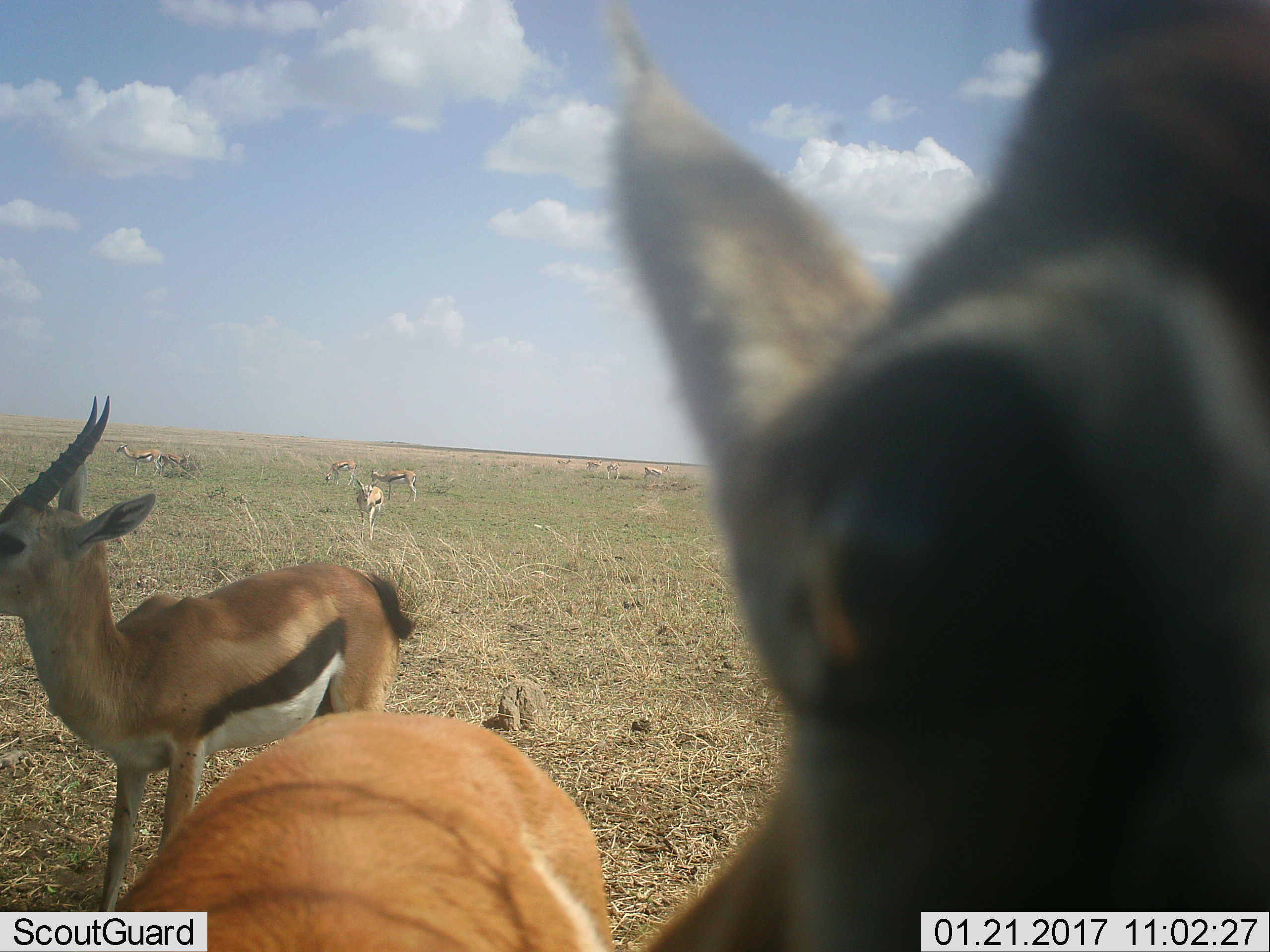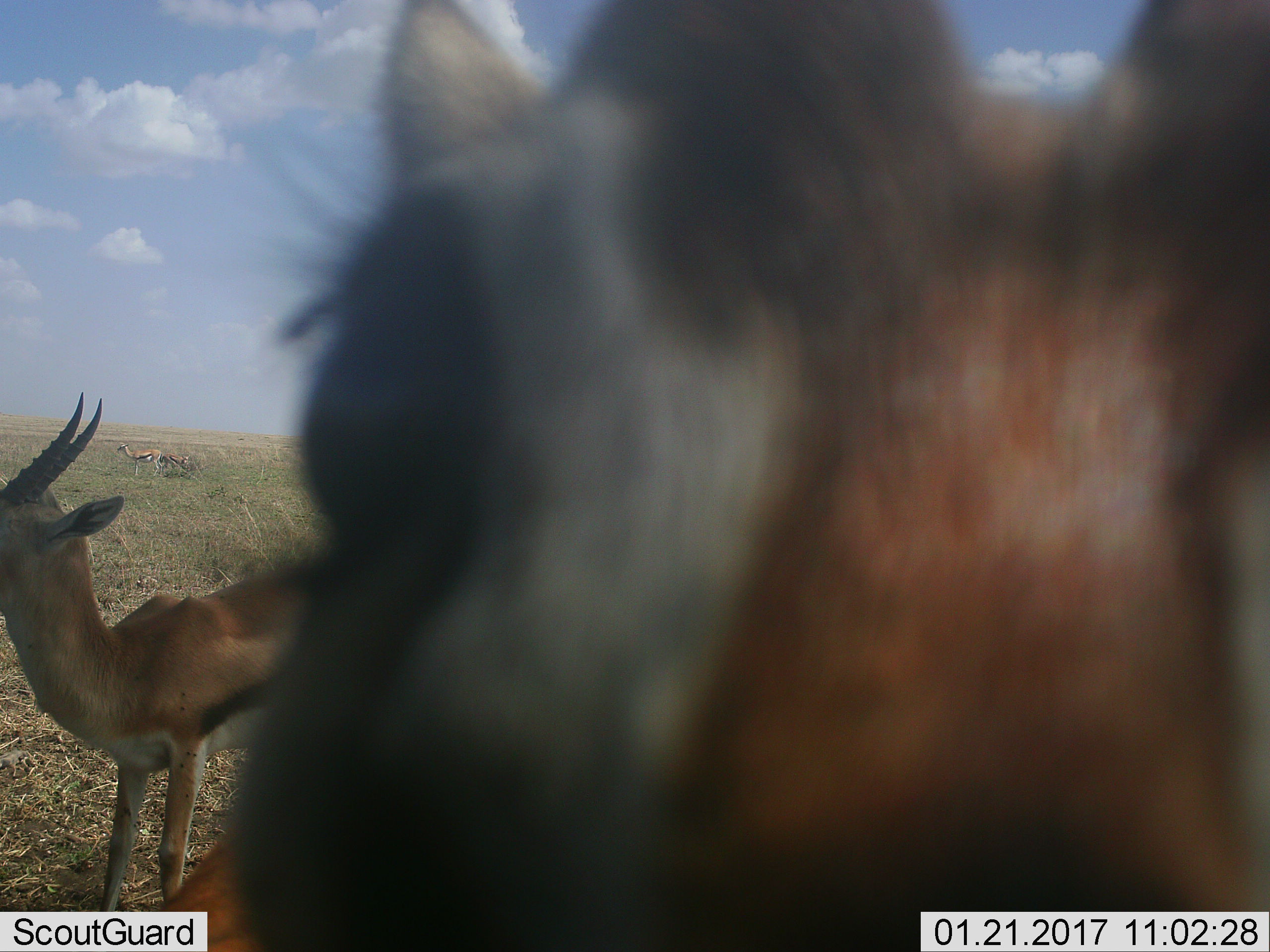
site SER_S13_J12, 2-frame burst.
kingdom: Animalia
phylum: Chordata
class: Mammalia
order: Artiodactyla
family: Bovidae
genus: Eudorcas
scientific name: Eudorcas thomsonii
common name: thomson's gazelle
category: gazellethomsons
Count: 11-50.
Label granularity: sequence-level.